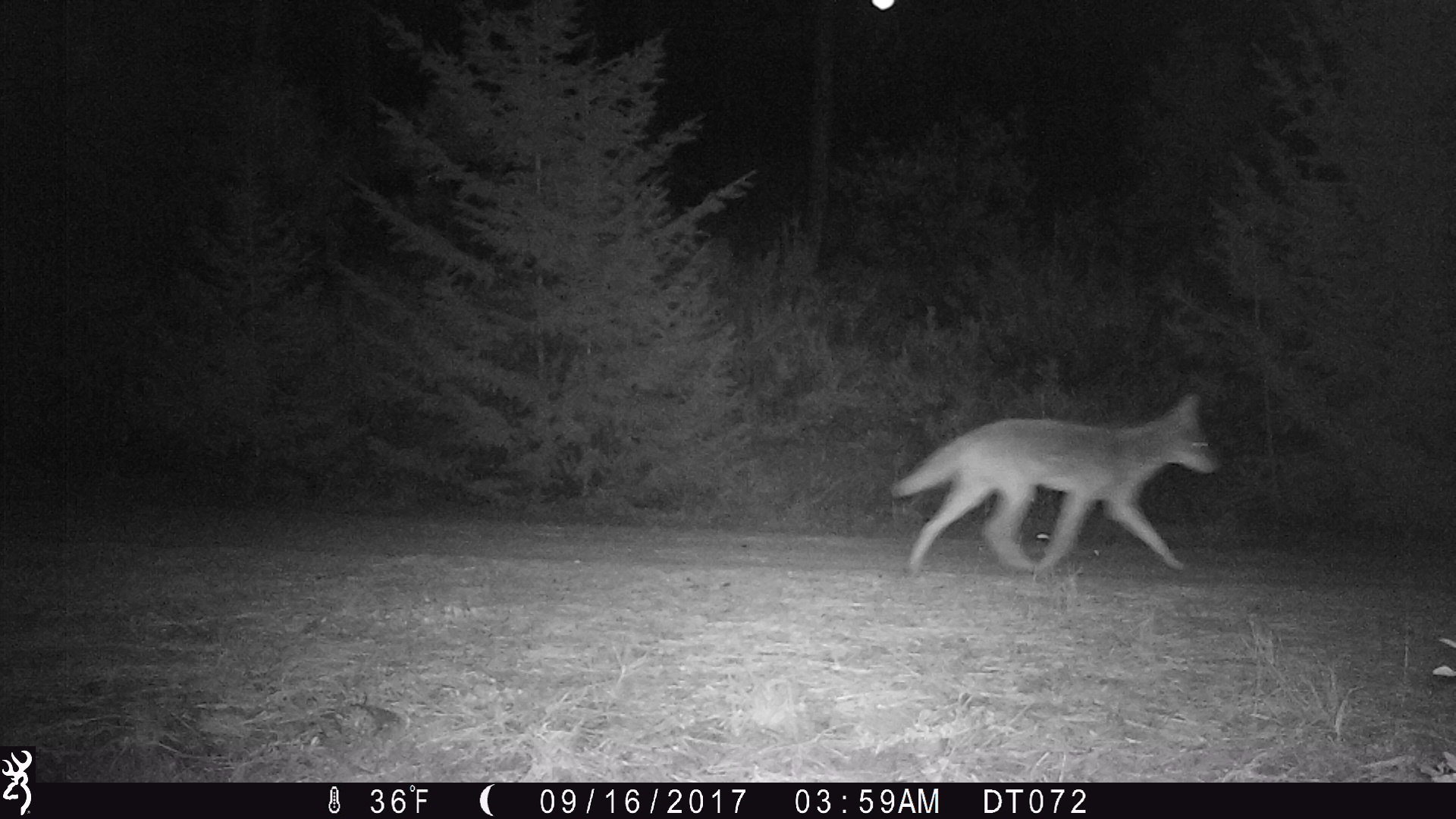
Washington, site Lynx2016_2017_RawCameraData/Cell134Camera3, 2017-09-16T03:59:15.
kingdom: Animalia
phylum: Chordata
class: Mammalia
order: Carnivora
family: Canidae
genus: Canis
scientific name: Canis latrans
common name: coyote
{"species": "Canis latrans (coyote)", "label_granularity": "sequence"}